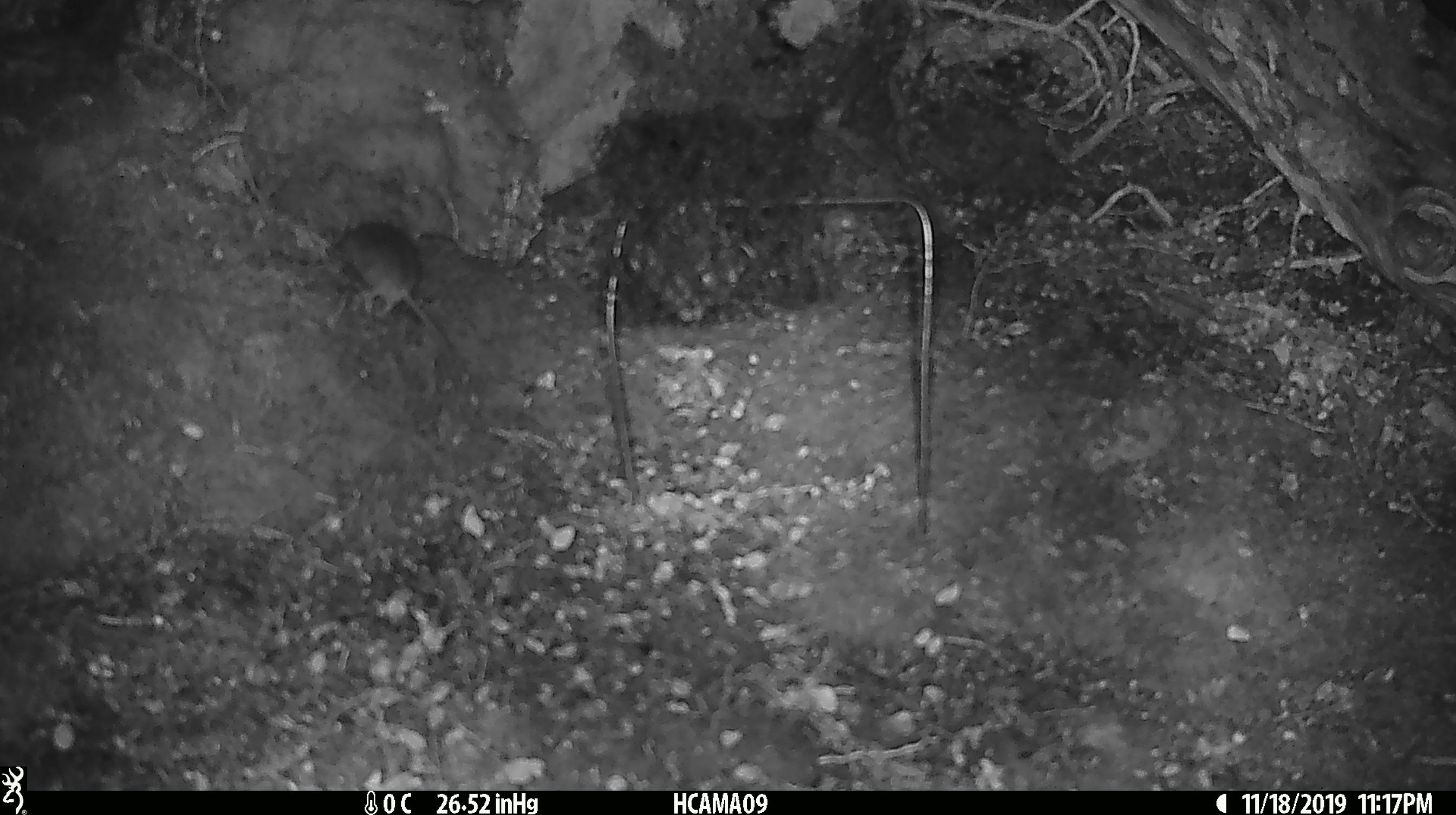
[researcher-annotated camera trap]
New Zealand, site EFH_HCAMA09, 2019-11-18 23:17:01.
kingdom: Animalia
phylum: Chordata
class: Mammalia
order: Rodentia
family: Muridae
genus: Mus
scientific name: Mus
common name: mouse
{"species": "mouse (Mus)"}